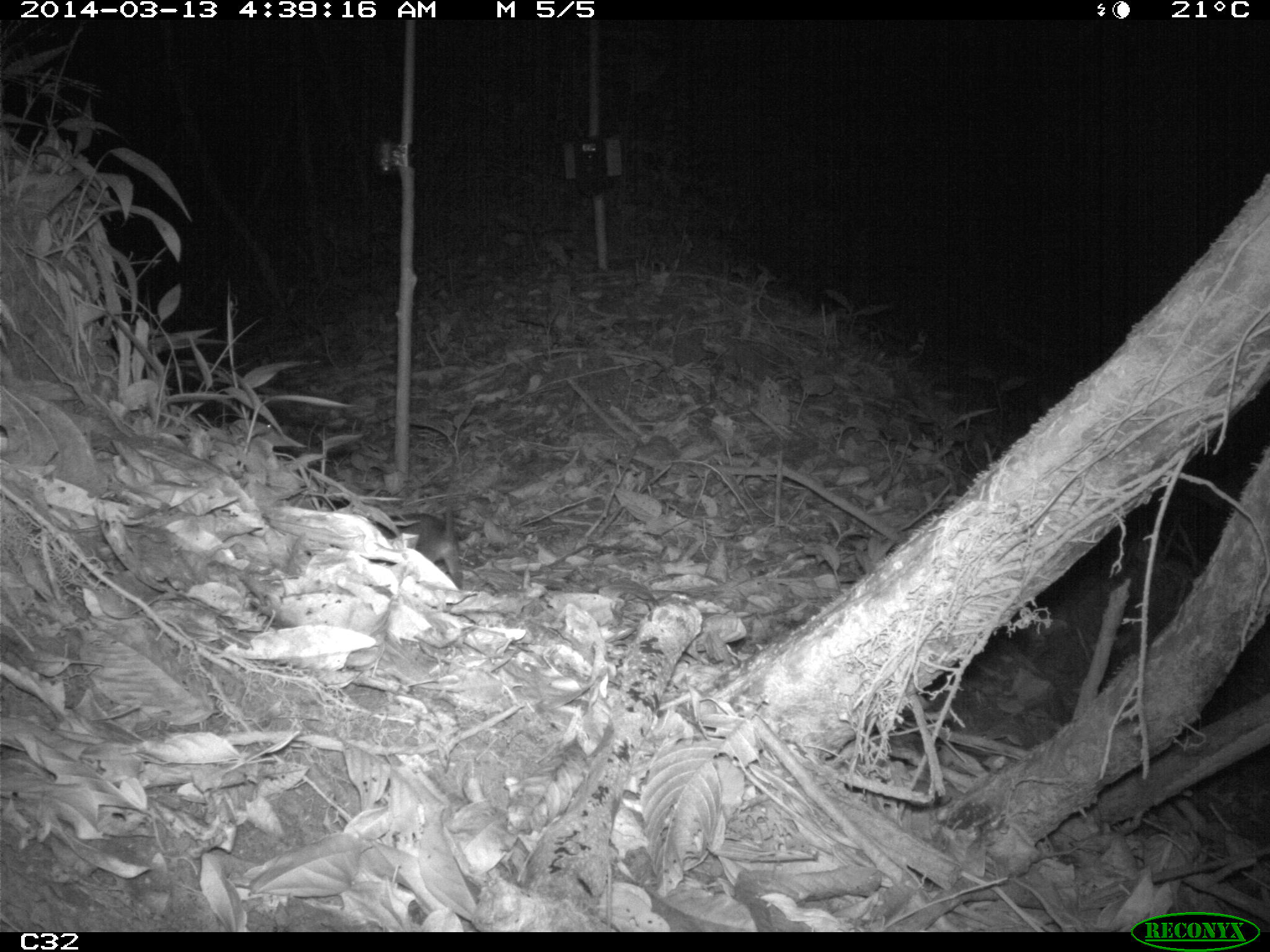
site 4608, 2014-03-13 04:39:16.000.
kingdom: Animalia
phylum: Chordata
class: Mammalia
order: Didelphimorphia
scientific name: Didelphimorphia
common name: opossum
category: unknown opossum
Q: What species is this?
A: Unknown opossum (opossum) (Didelphimorphia).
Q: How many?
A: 1.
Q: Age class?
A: Adult.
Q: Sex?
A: Female.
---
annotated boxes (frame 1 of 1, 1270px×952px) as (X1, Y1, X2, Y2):
unknown opossum: (364, 503, 464, 590)